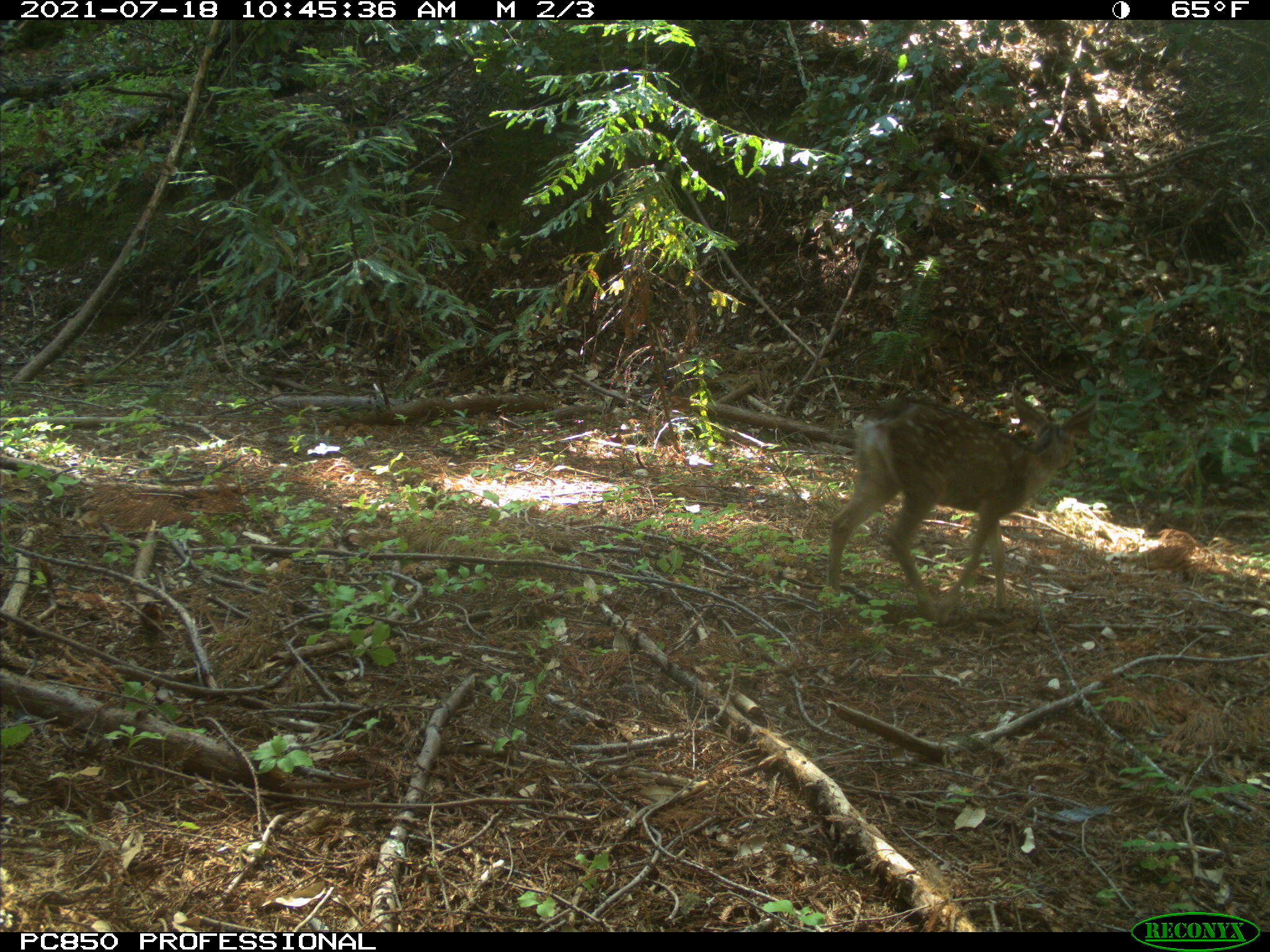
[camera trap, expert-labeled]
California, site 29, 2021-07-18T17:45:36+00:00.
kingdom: Animalia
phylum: Chordata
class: Mammalia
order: Artiodactyla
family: Cervidae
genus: Odocoileus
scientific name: Odocoileus hemionus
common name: mule deer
Mule deer (Odocoileus hemionus).